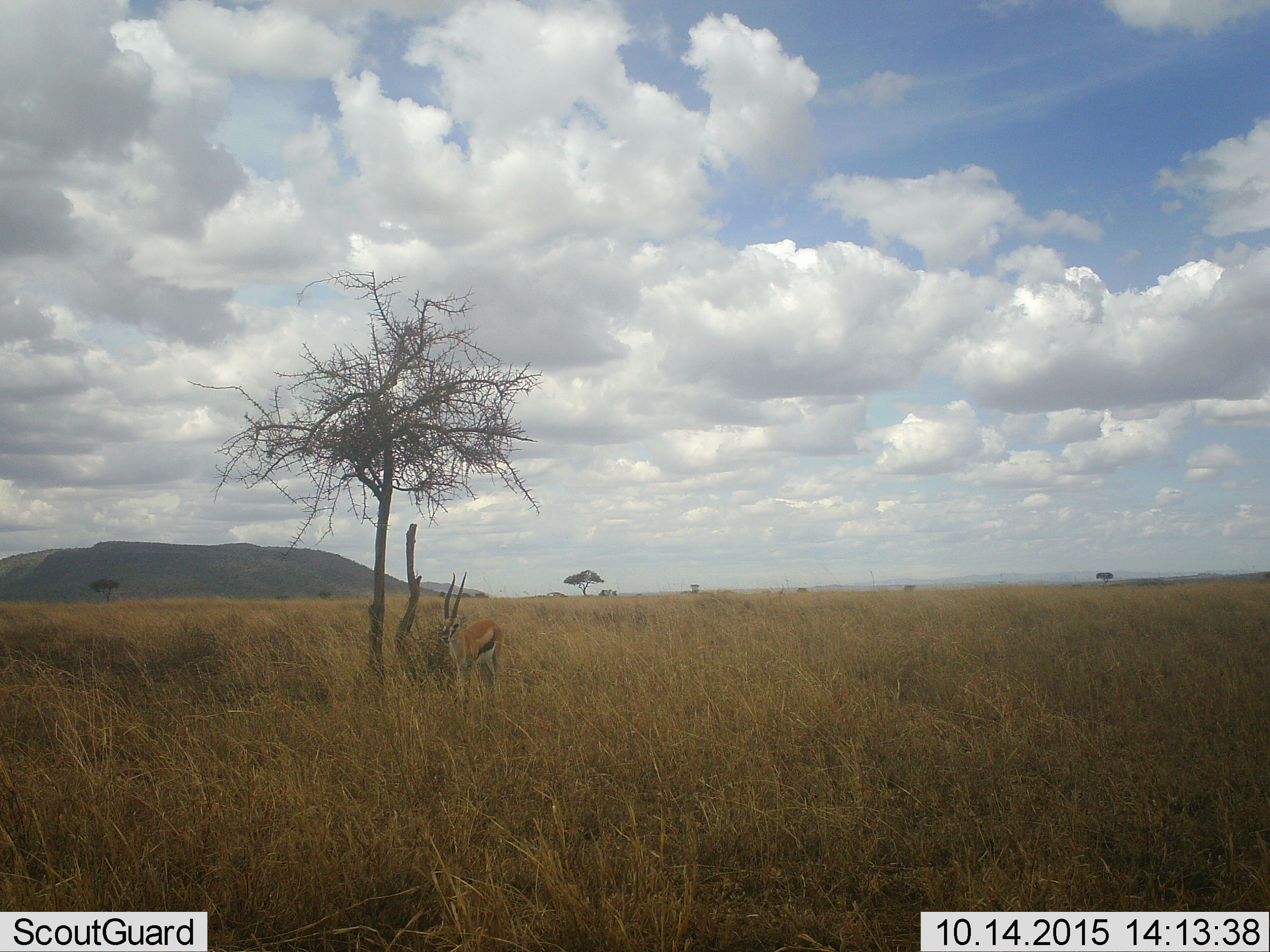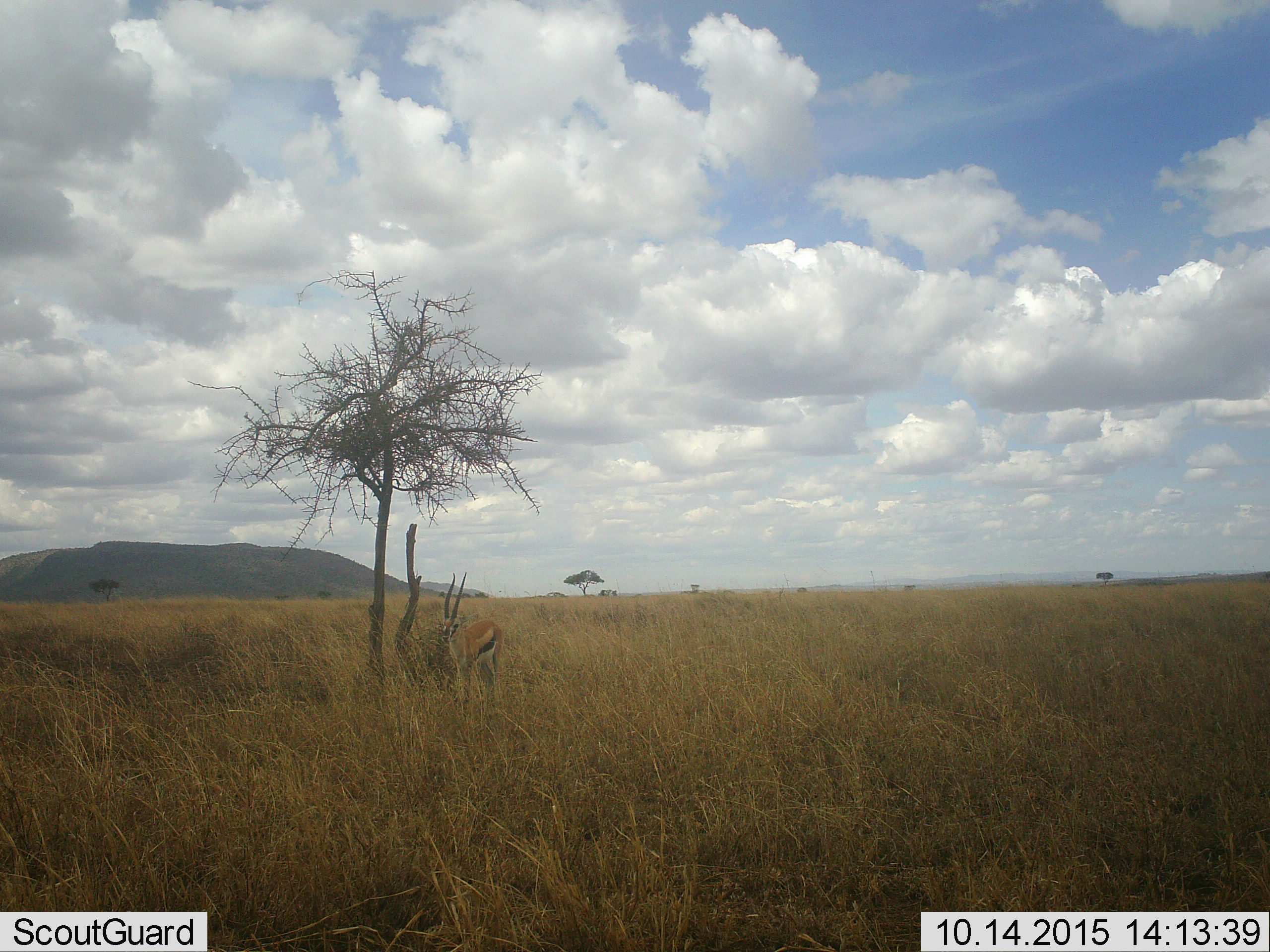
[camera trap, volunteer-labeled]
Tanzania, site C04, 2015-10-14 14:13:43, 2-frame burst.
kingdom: Animalia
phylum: Chordata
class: Mammalia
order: Artiodactyla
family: Bovidae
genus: Eudorcas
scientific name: Eudorcas thomsonii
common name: thomson's gazelle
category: gazellethomsons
Gazellethomsons (thomson's gazelle) (Eudorcas thomsonii), count 1. Behavior (volunteer vote fractions): standing 100%, resting 0%, moving 0%, interacting 0%. Young present (vote fraction): 0%. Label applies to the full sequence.